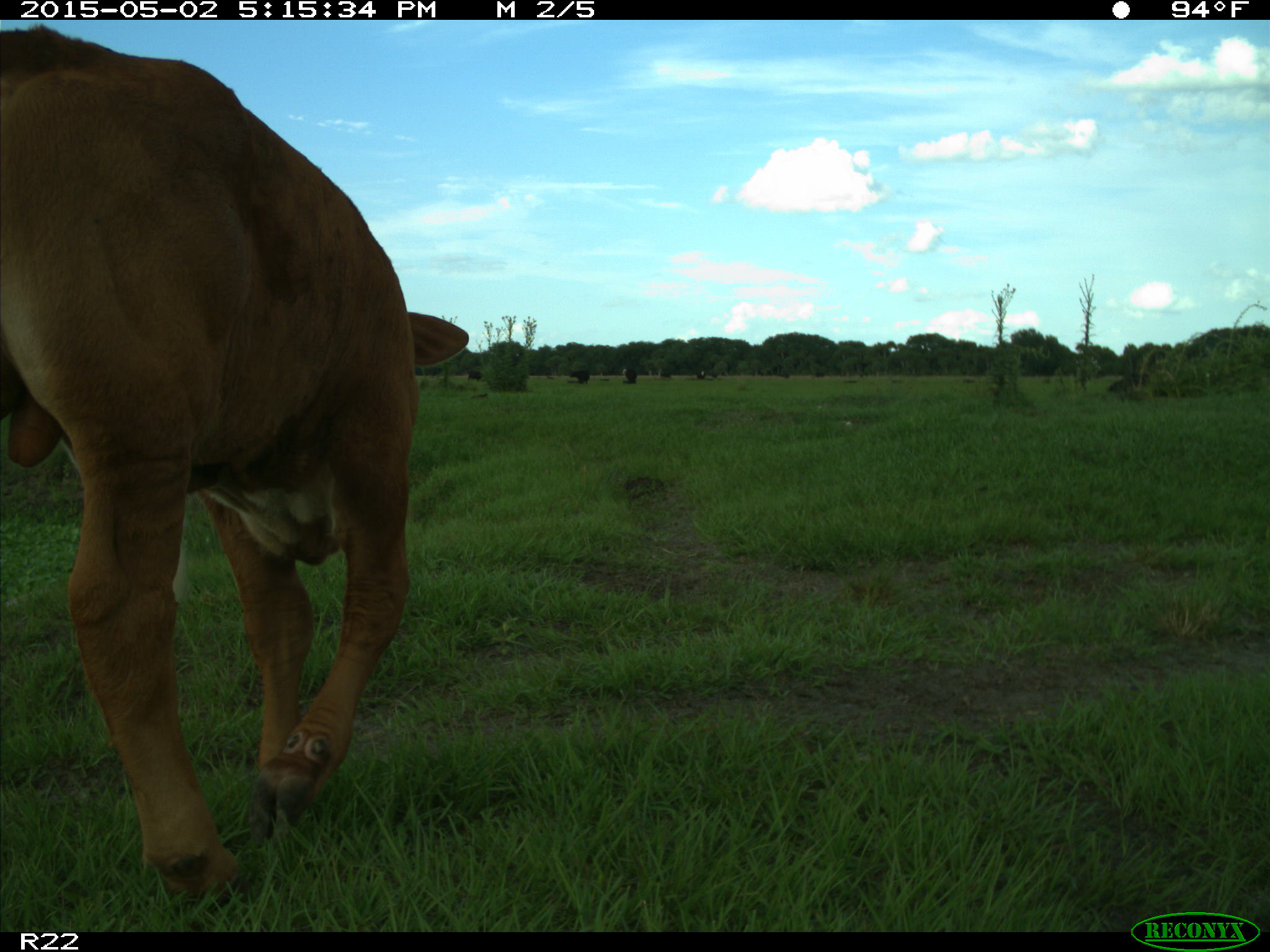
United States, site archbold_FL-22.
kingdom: Animalia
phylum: Chordata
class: Mammalia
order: Artiodactyla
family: Bovidae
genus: Bos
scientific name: Bos taurus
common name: domestic cow